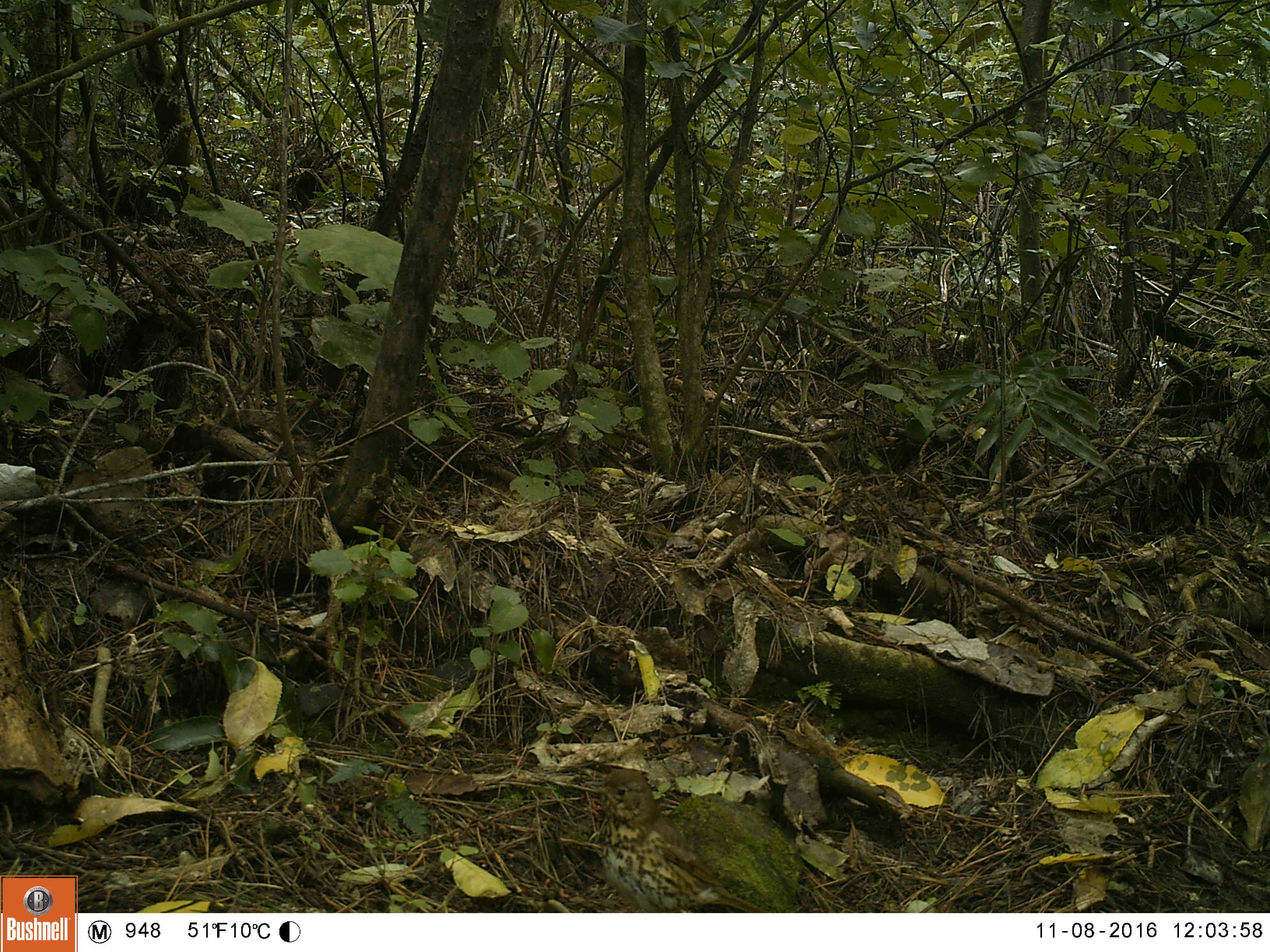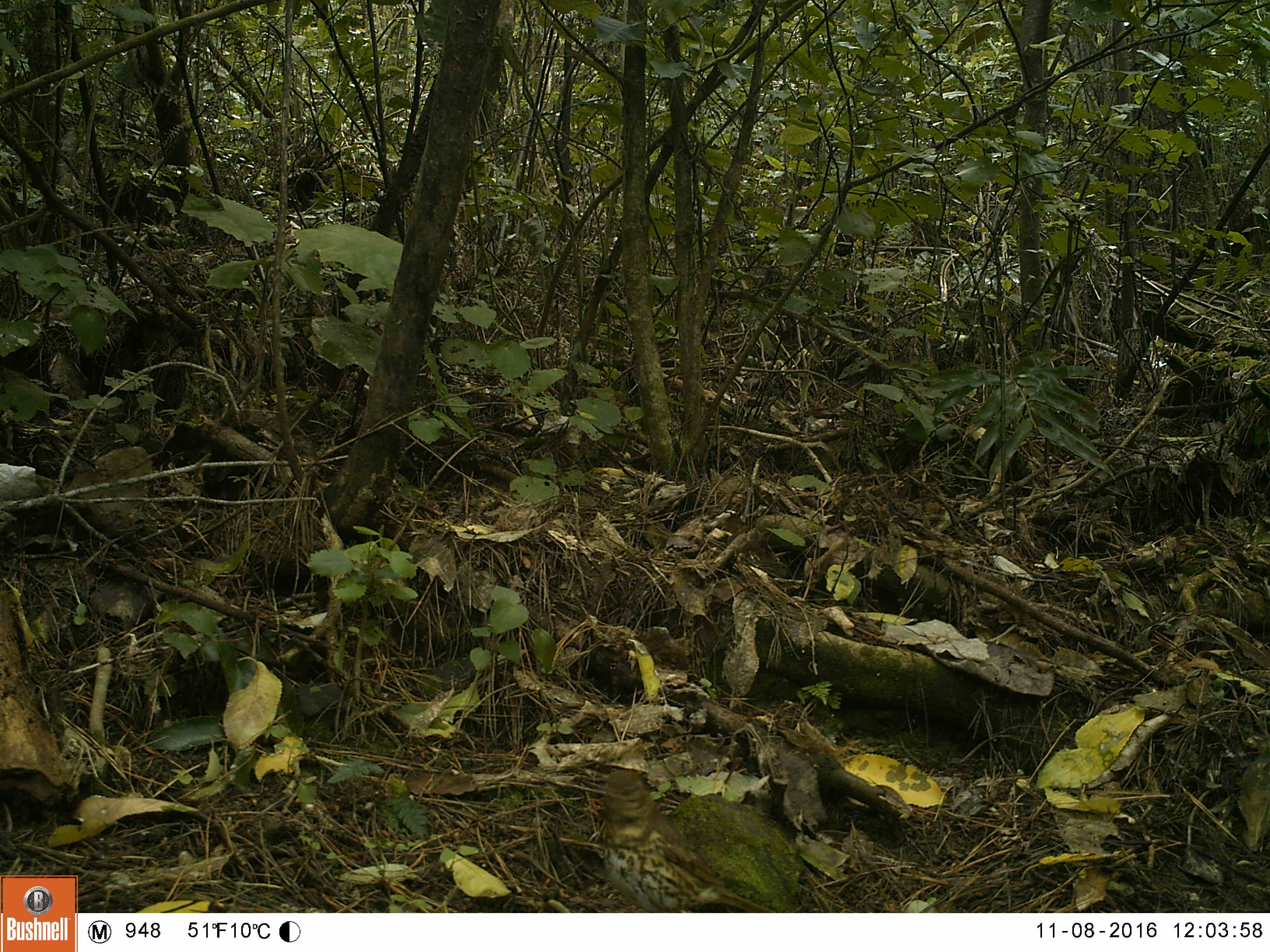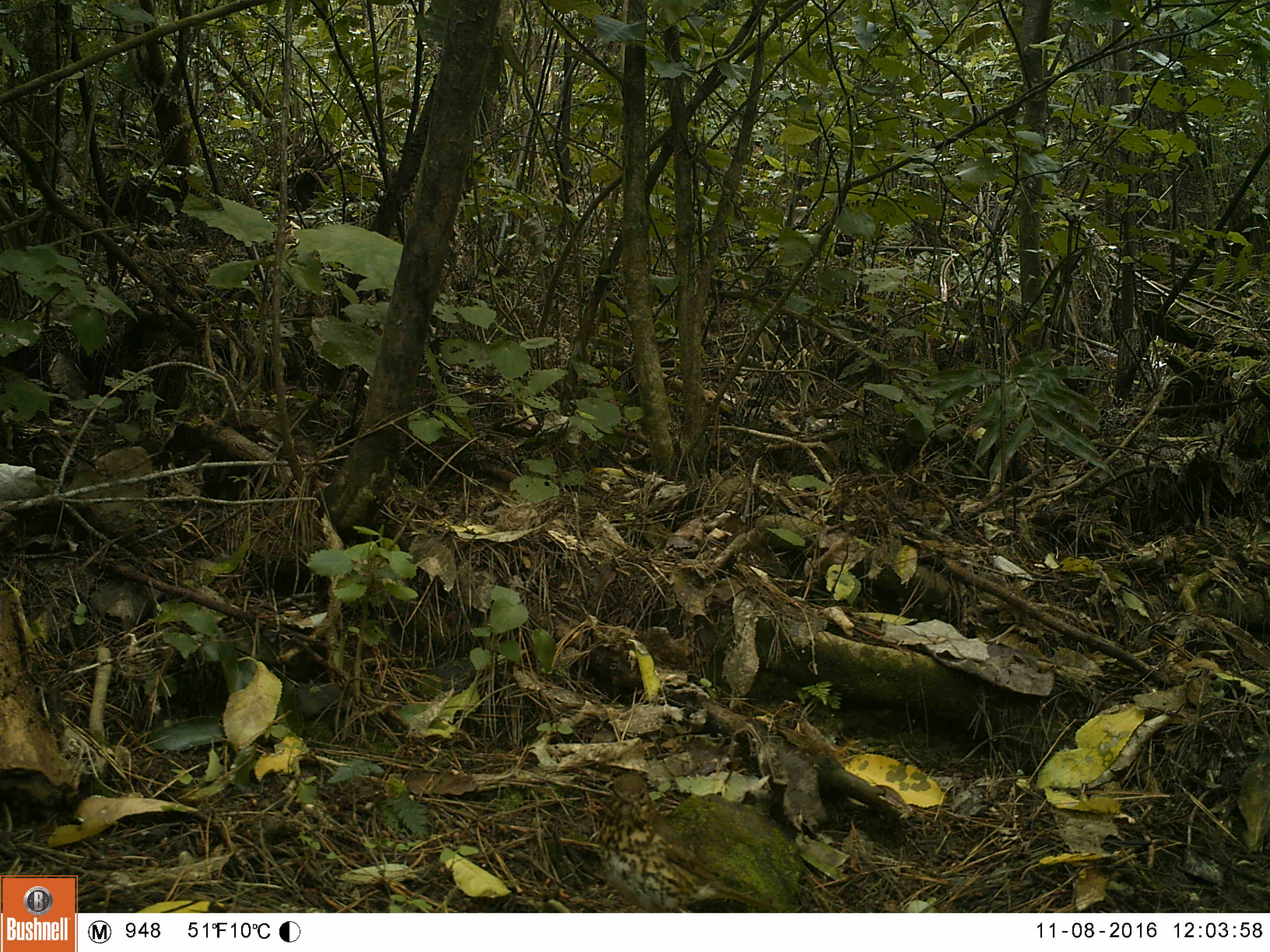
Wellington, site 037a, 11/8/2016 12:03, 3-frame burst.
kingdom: Animalia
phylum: Chordata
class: Aves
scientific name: Aves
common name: bird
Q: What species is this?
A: Bird (Aves).